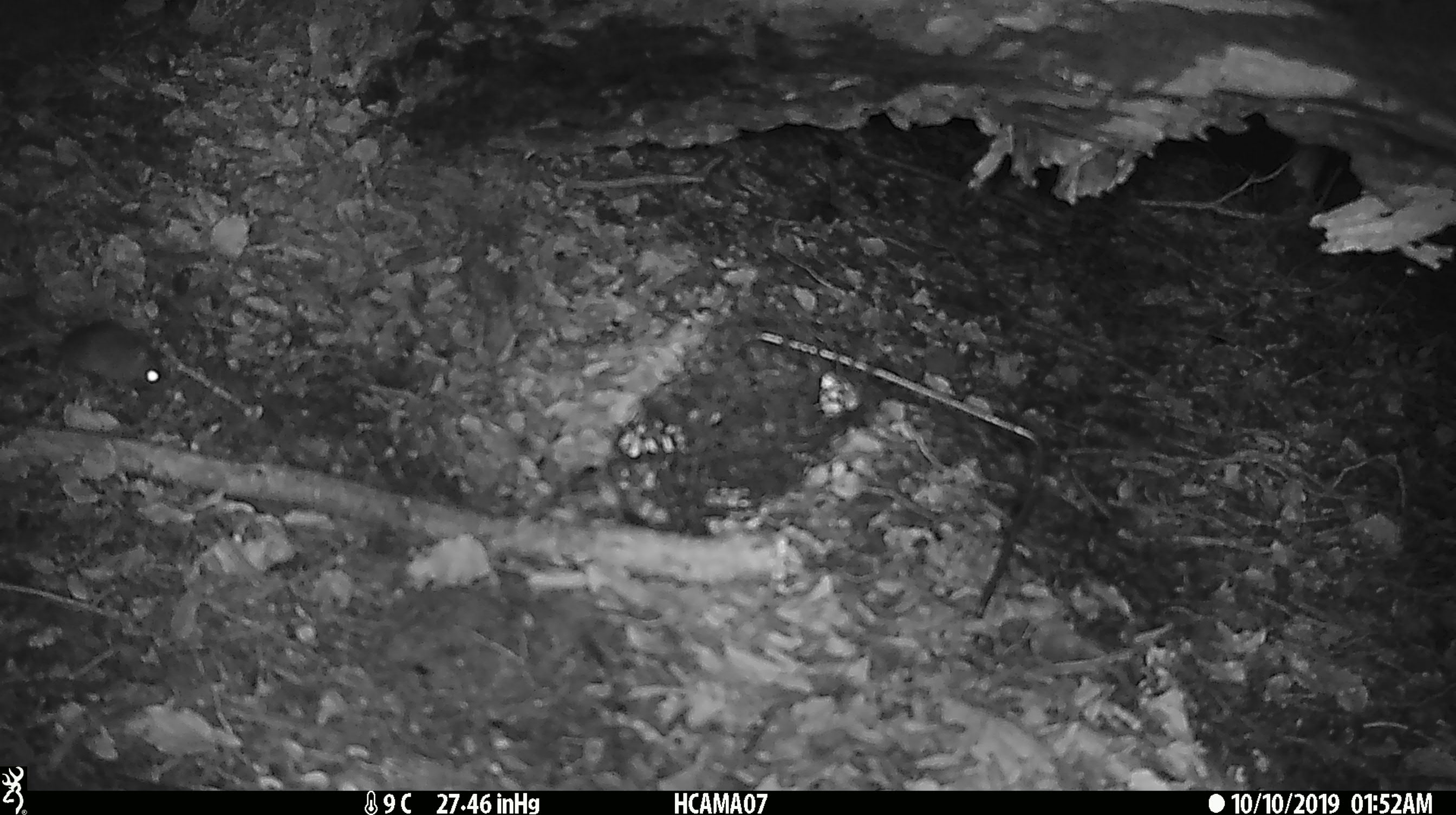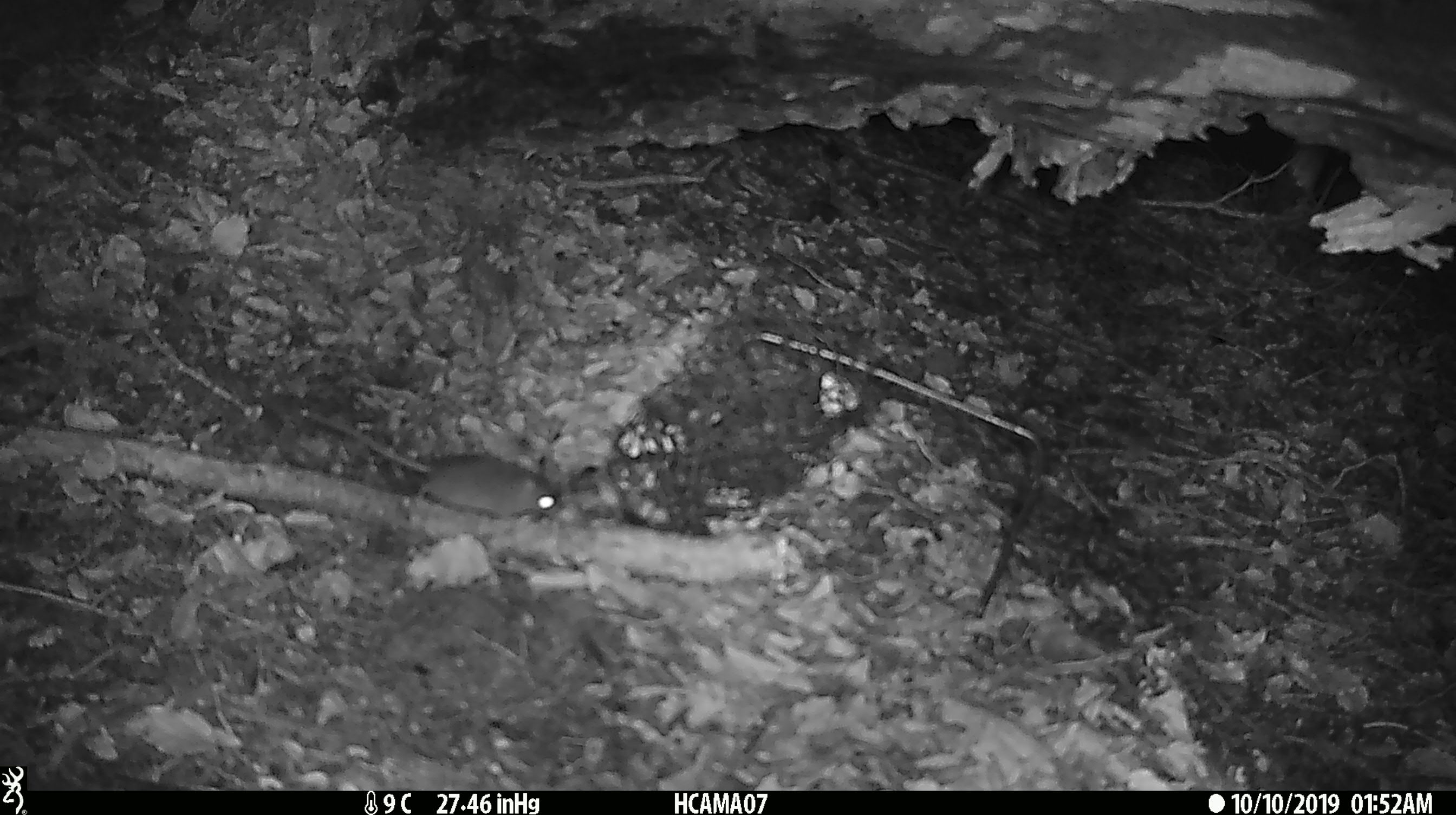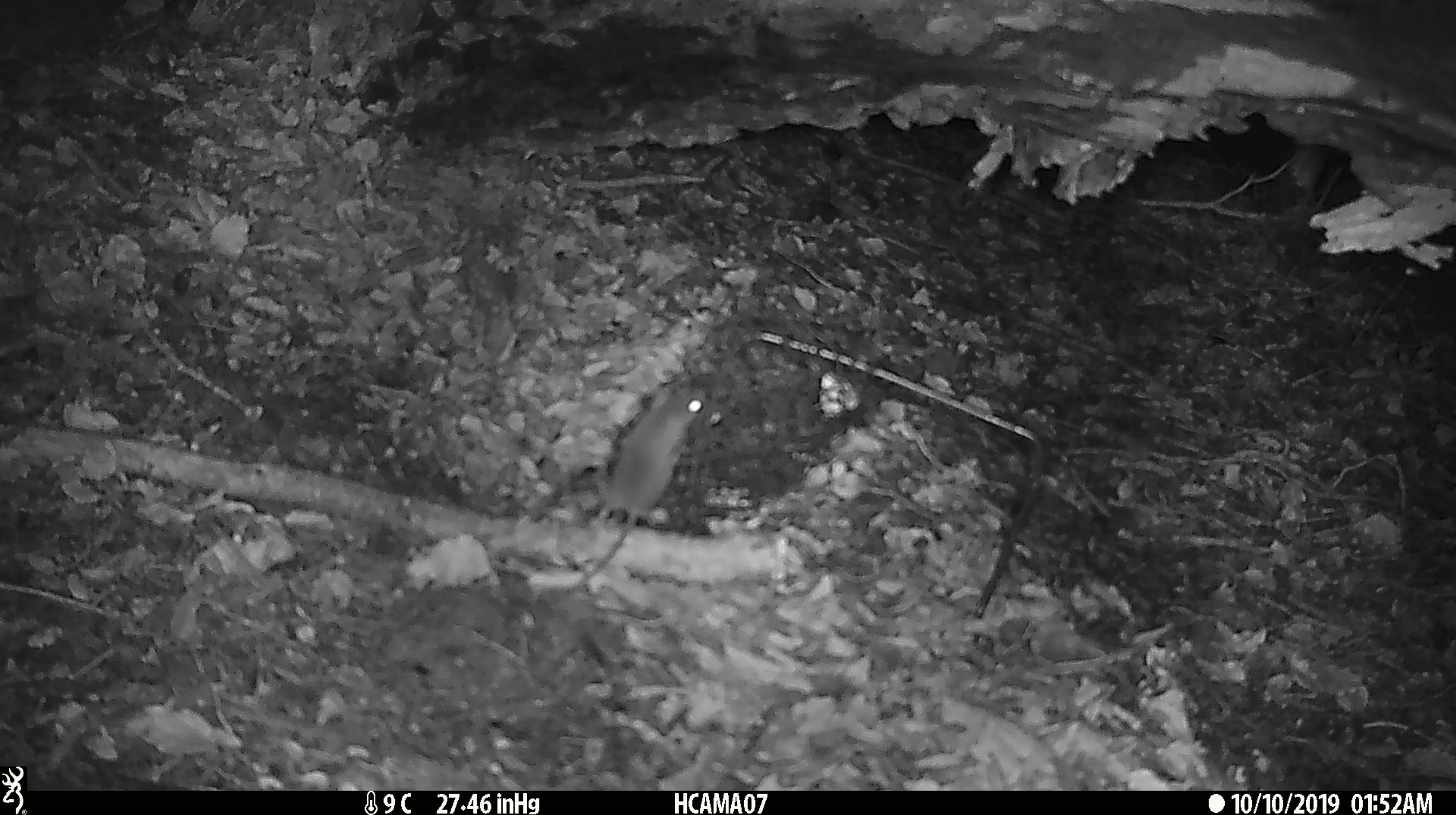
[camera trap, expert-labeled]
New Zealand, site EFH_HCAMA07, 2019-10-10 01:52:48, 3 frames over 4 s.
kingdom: Animalia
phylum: Chordata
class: Mammalia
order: Rodentia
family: Muridae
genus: Mus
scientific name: Mus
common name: mouse